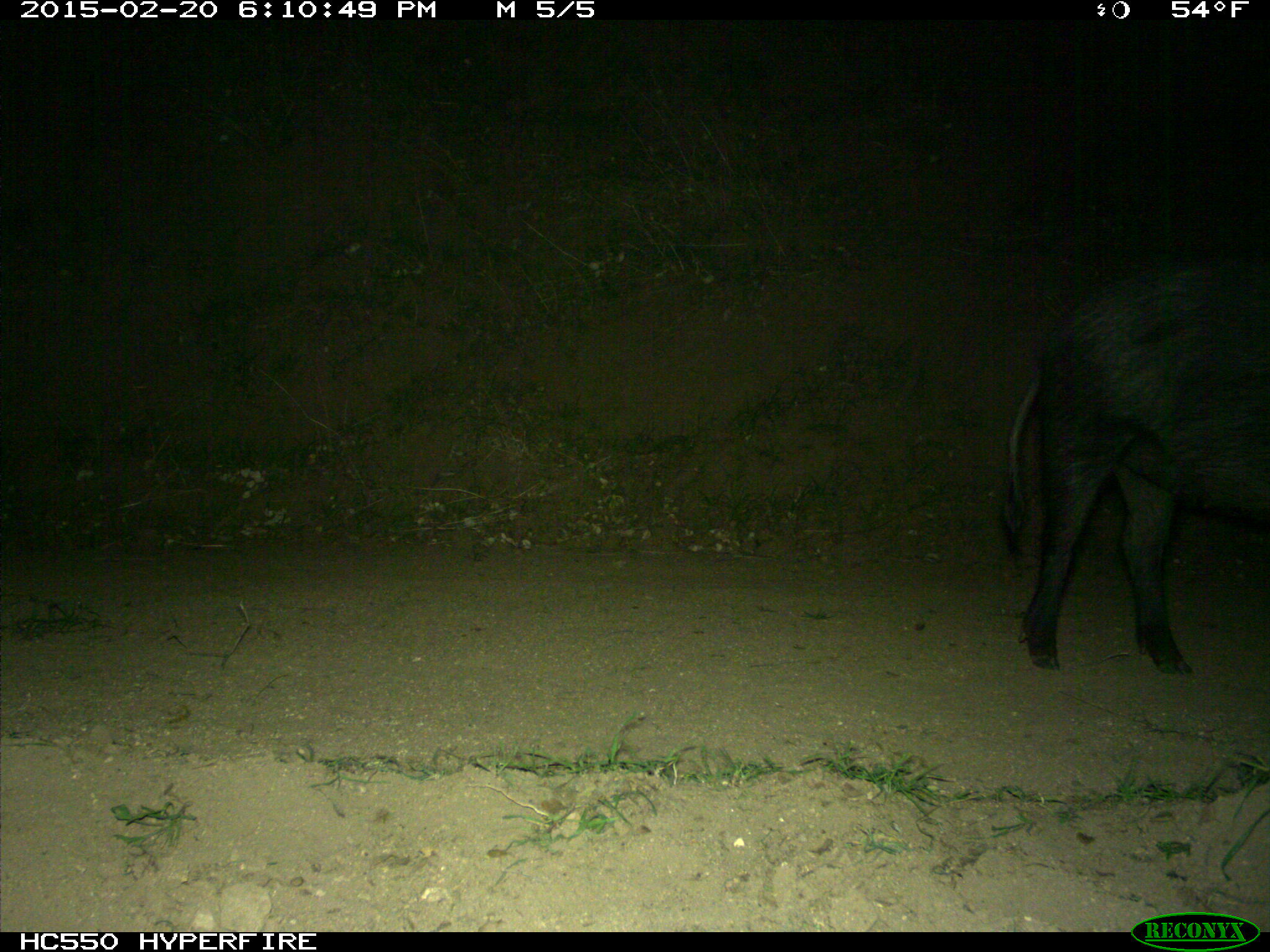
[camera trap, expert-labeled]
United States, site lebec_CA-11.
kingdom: Animalia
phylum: Chordata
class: Mammalia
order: Artiodactyla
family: Suidae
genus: Sus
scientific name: Sus scrofa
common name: wild boar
Sus scrofa (wild boar).